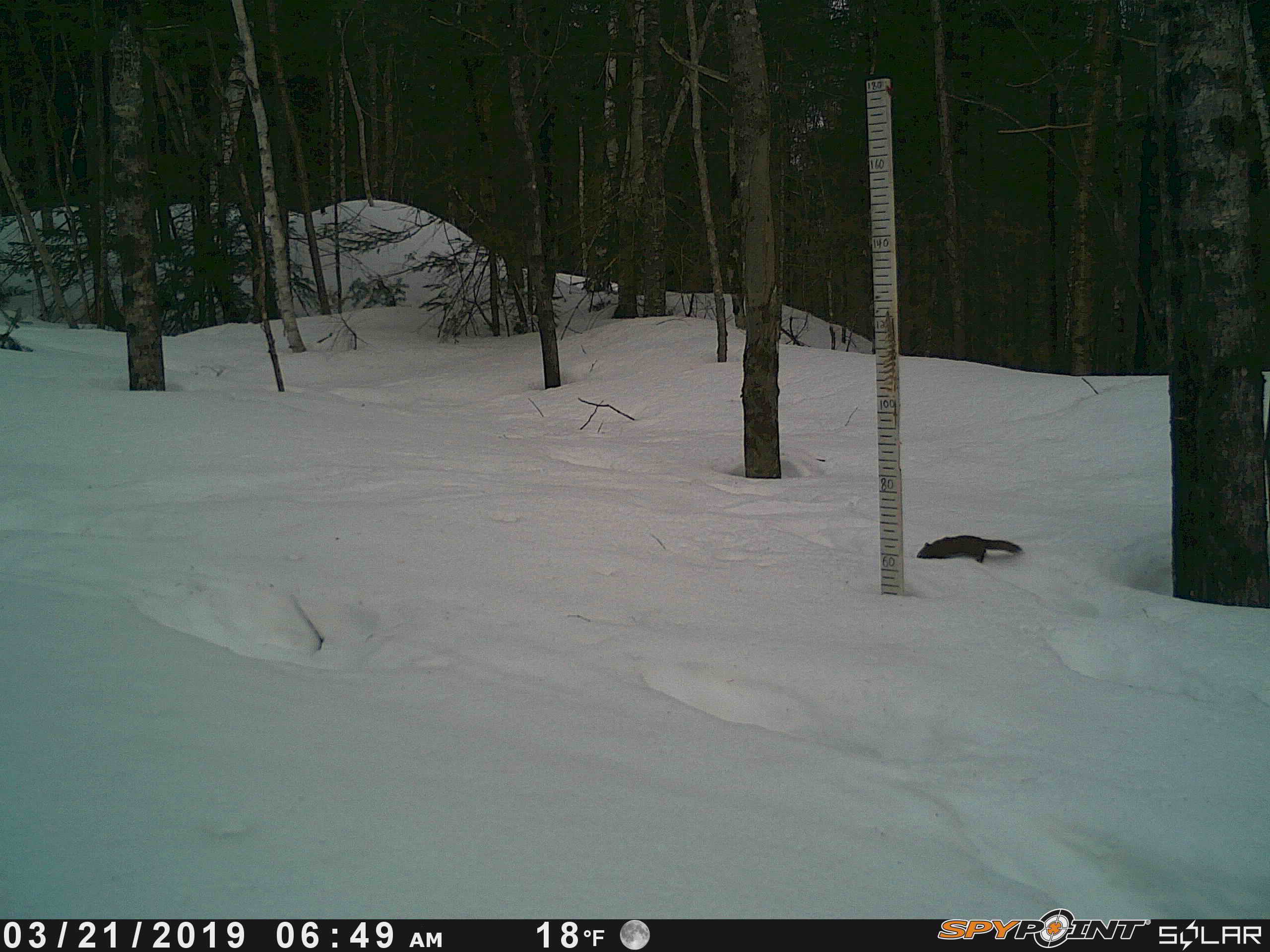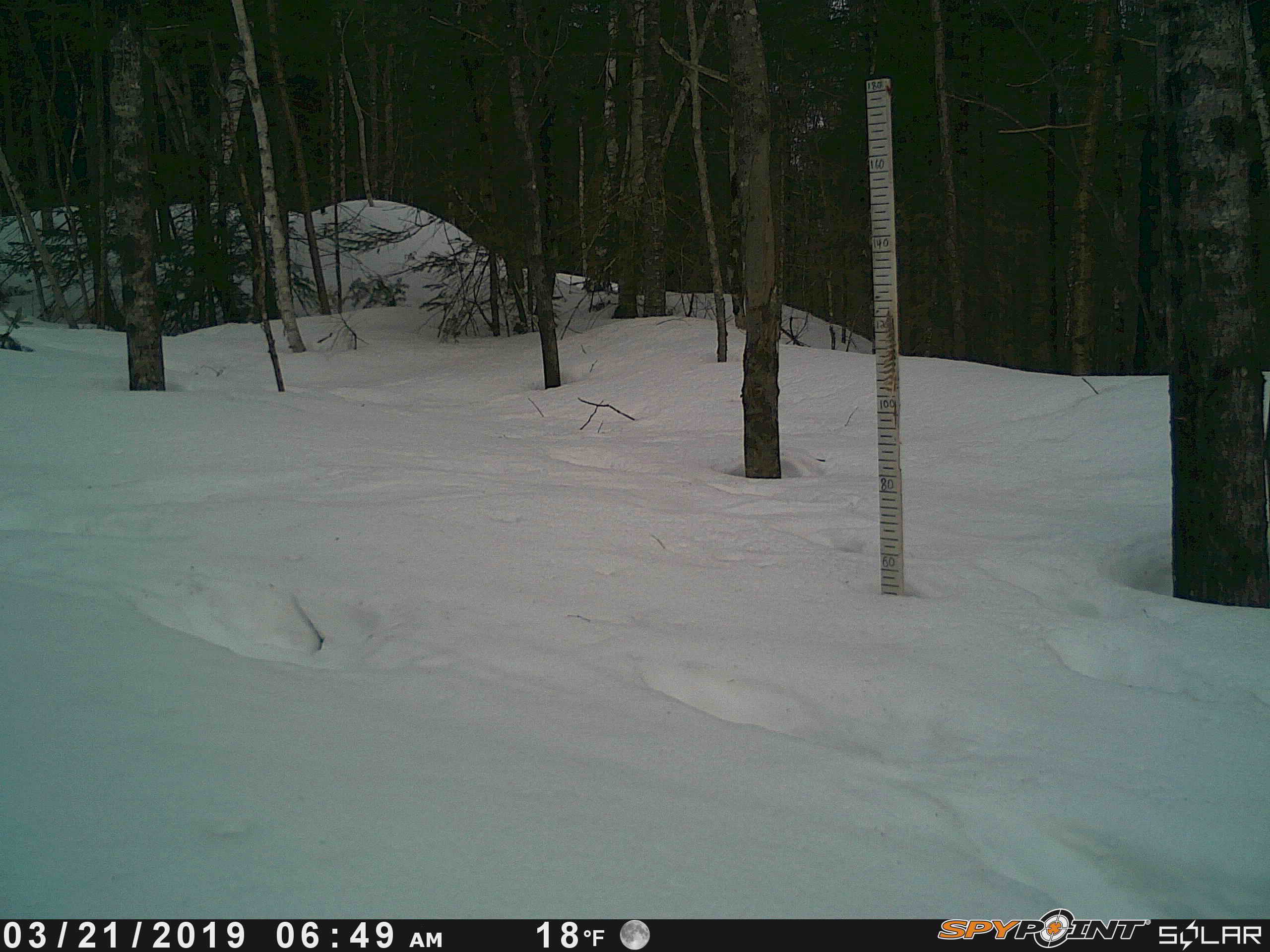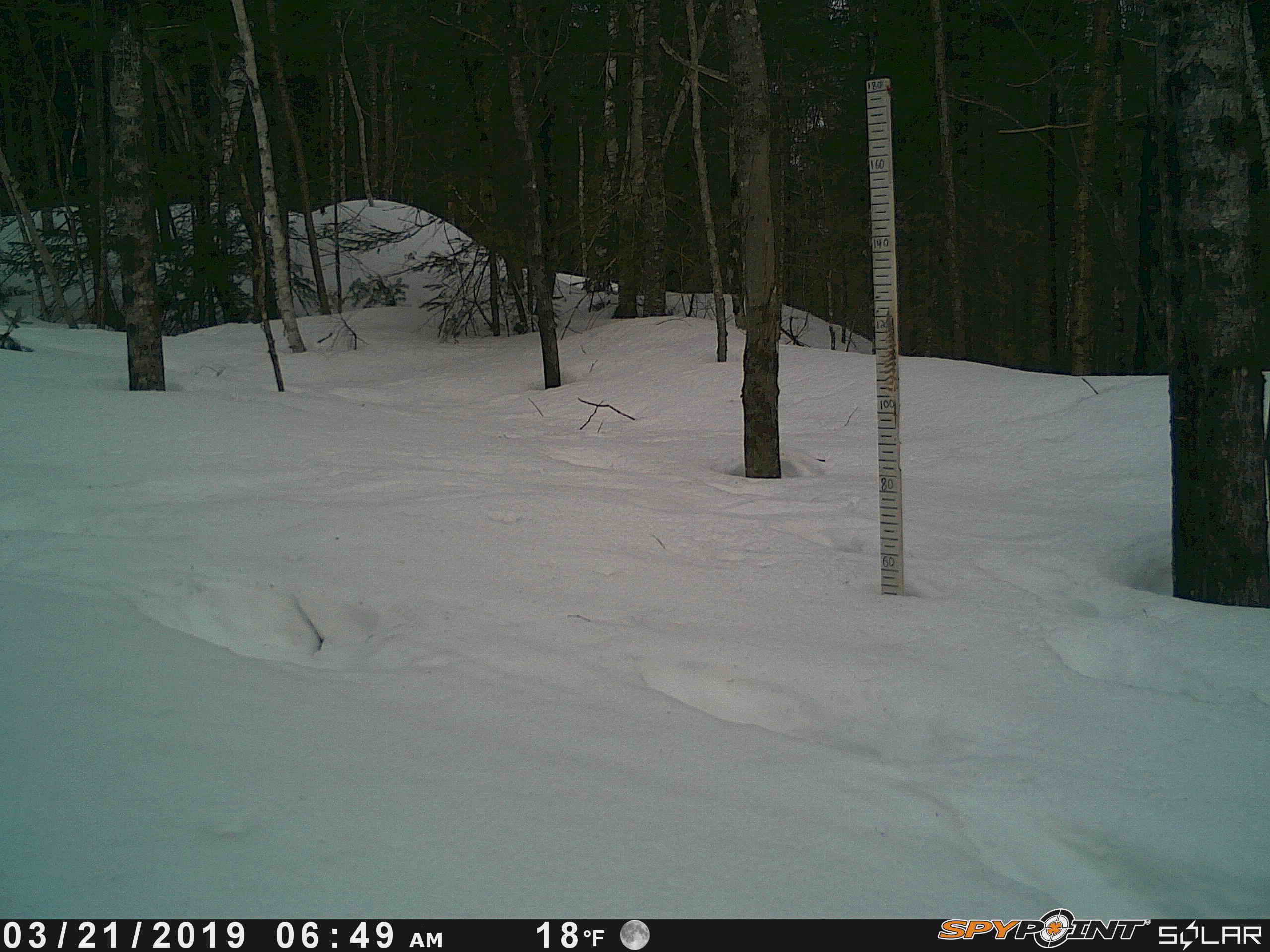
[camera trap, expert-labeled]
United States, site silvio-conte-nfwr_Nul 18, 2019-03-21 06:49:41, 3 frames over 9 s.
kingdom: Animalia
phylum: Chordata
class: Mammalia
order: Rodentia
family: Sciuridae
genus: Tamiasciurus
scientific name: Tamiasciurus hudsonicus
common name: red squirrel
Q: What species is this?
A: Red squirrel (Tamiasciurus hudsonicus).